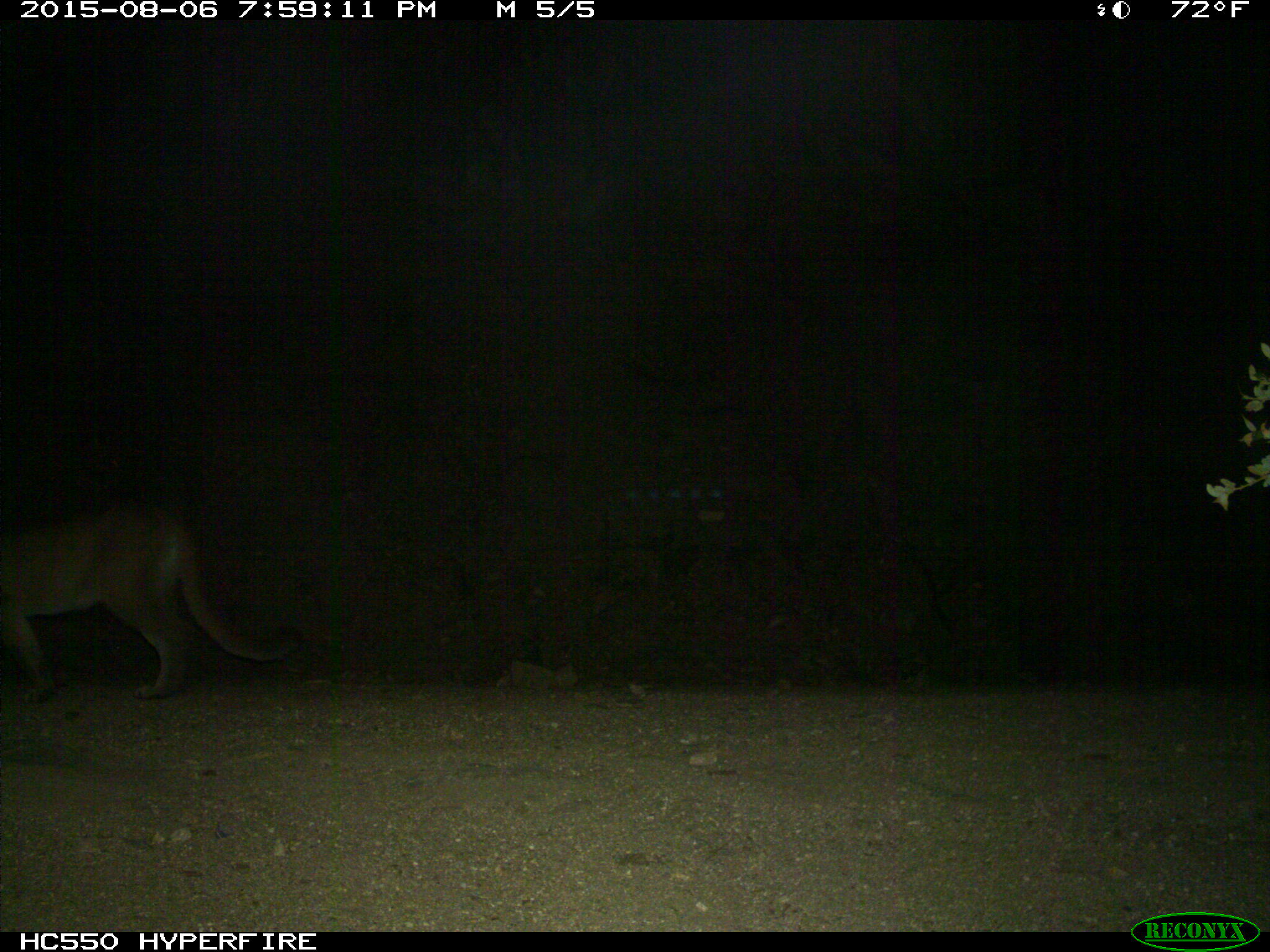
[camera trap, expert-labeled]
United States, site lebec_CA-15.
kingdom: Animalia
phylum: Chordata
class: Mammalia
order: Carnivora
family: Felidae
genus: Puma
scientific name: Puma concolor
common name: mountain lion